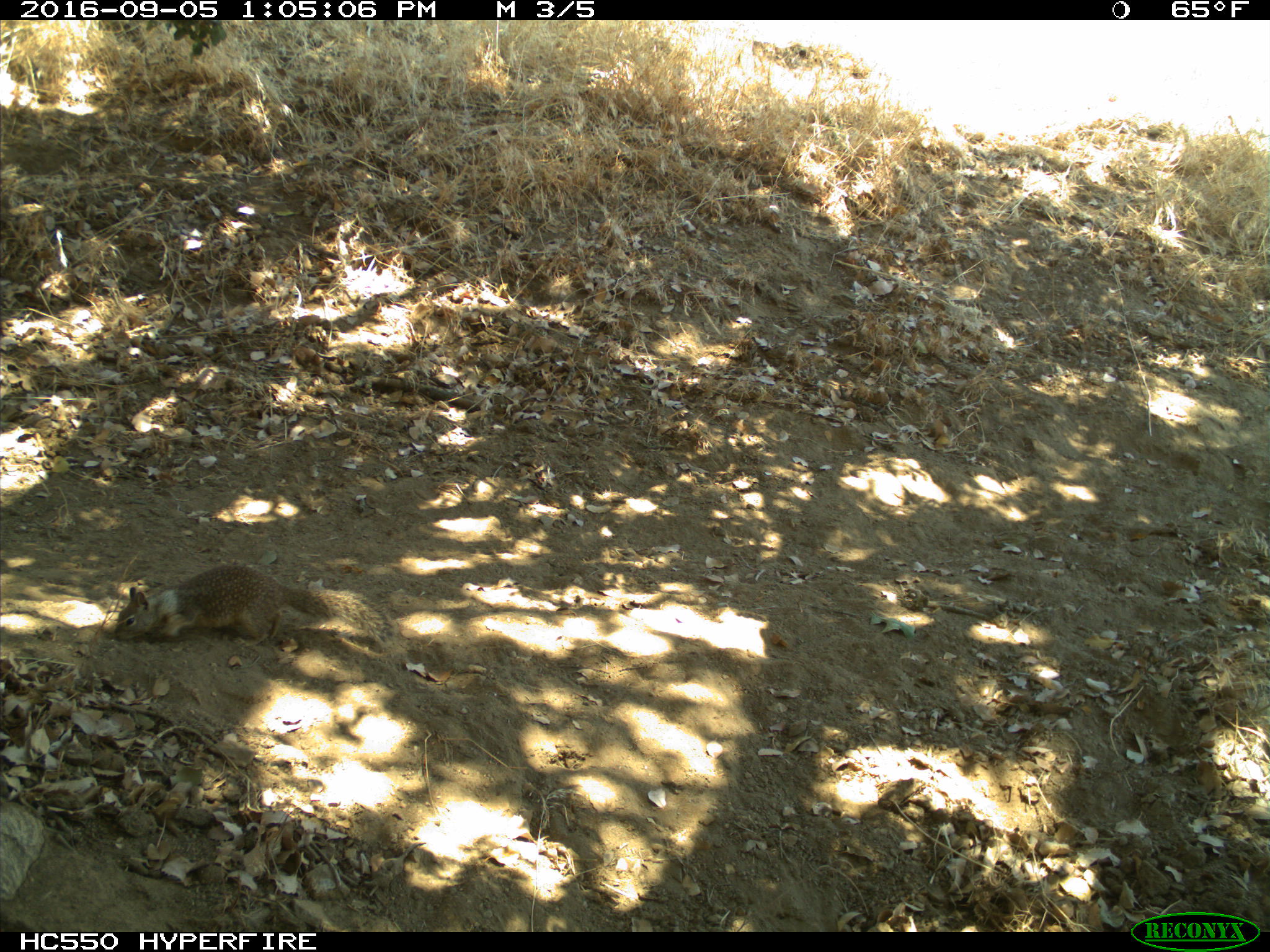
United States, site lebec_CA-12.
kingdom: Animalia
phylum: Chordata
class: Mammalia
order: Rodentia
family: Sciuridae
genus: Otospermophilus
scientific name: Otospermophilus beecheyi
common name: california ground squirrel